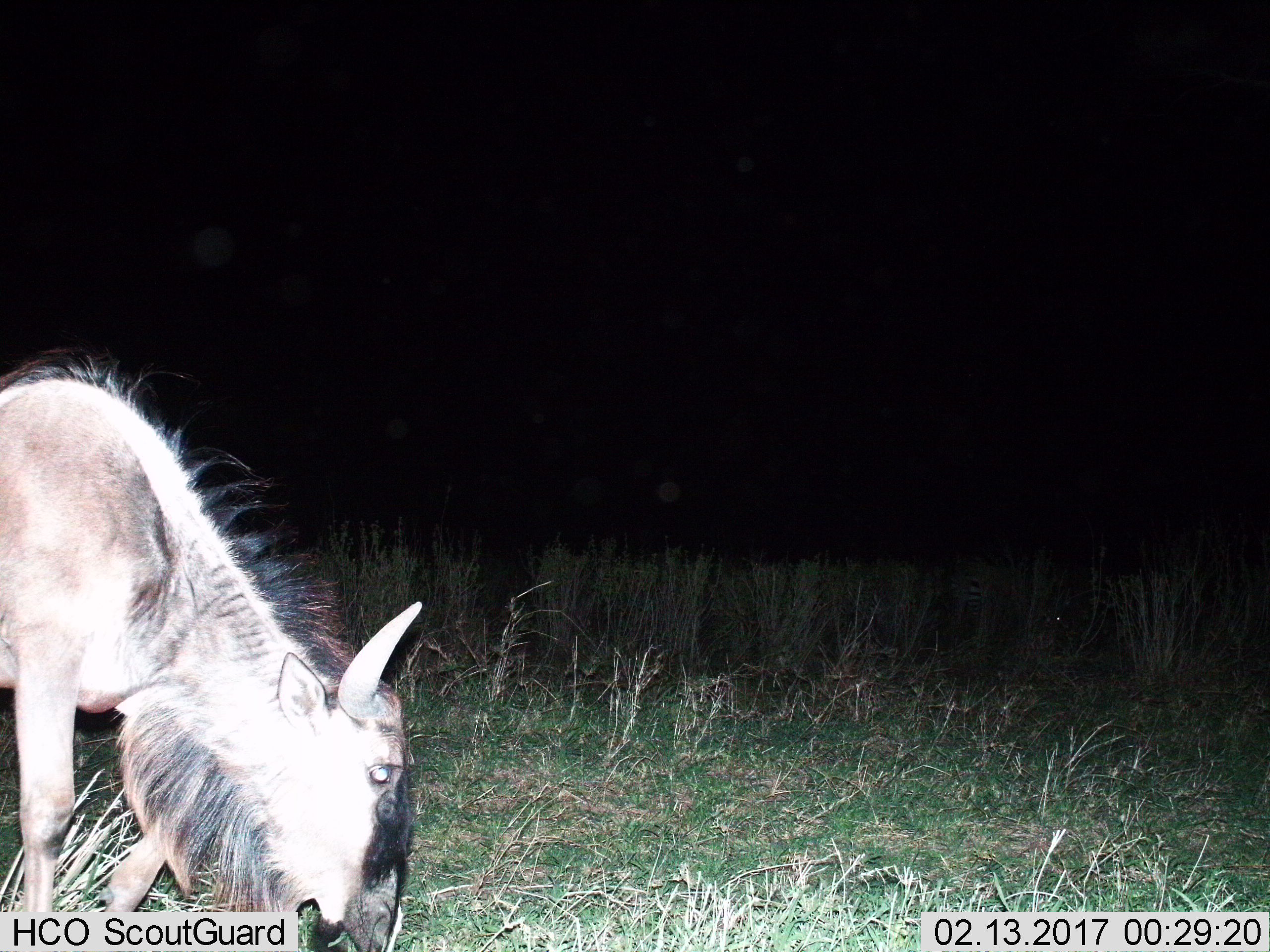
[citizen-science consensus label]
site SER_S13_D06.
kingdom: Animalia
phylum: Chordata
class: Mammalia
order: Artiodactyla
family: Bovidae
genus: Connochaetes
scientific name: Connochaetes taurinus taurinus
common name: blue wildebeest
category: wildebeestblue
Wildebeestblue (blue wildebeest) (Connochaetes taurinus taurinus), count 1. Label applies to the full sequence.